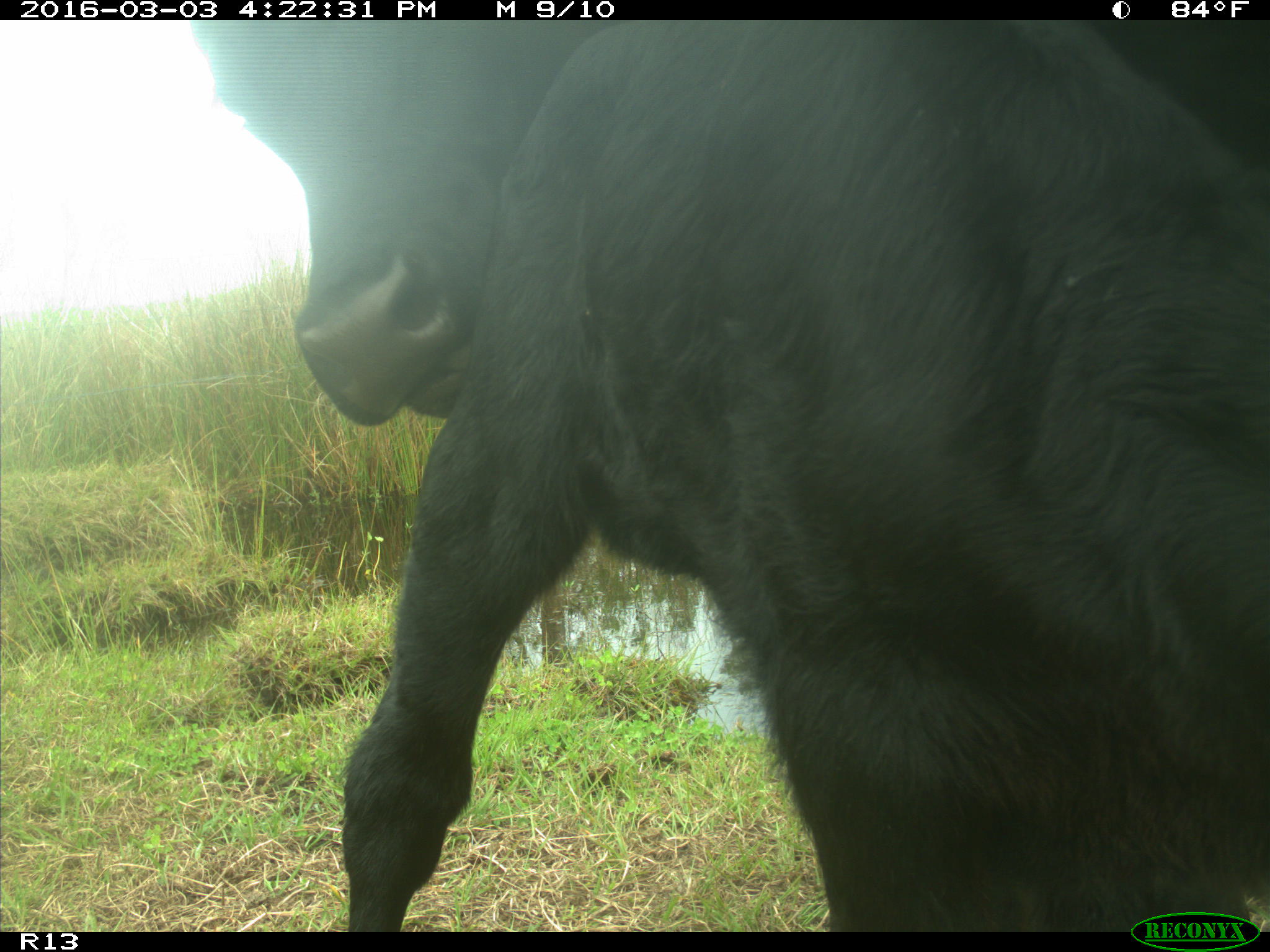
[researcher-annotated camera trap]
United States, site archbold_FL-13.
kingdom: Animalia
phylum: Chordata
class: Mammalia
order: Artiodactyla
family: Bovidae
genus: Bos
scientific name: Bos taurus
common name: domestic cow